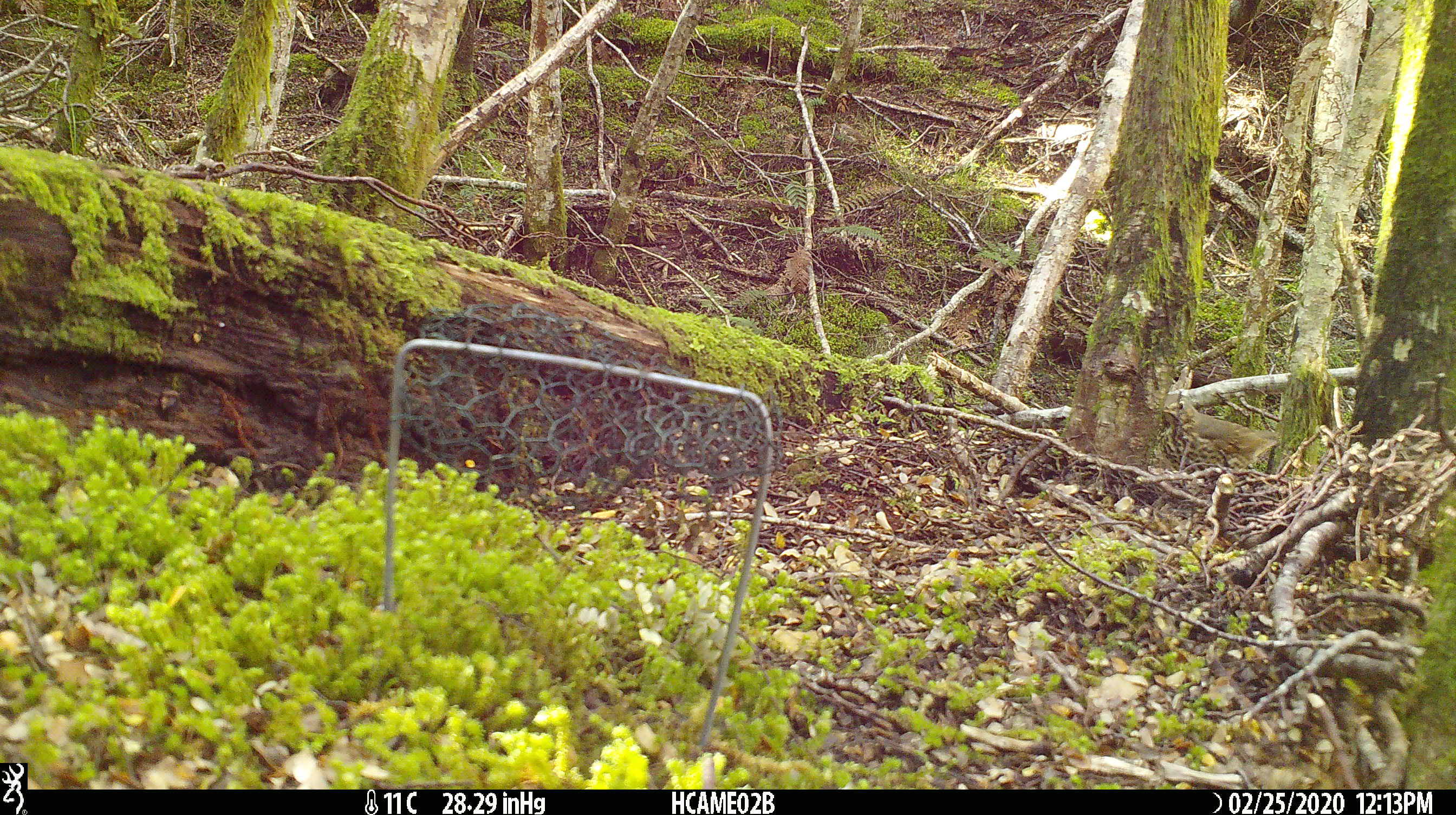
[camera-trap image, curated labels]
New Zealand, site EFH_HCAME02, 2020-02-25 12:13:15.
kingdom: Animalia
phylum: Chordata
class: Aves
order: Passeriformes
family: Turdidae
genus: Turdus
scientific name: Turdus philomelos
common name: song thrush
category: thrush